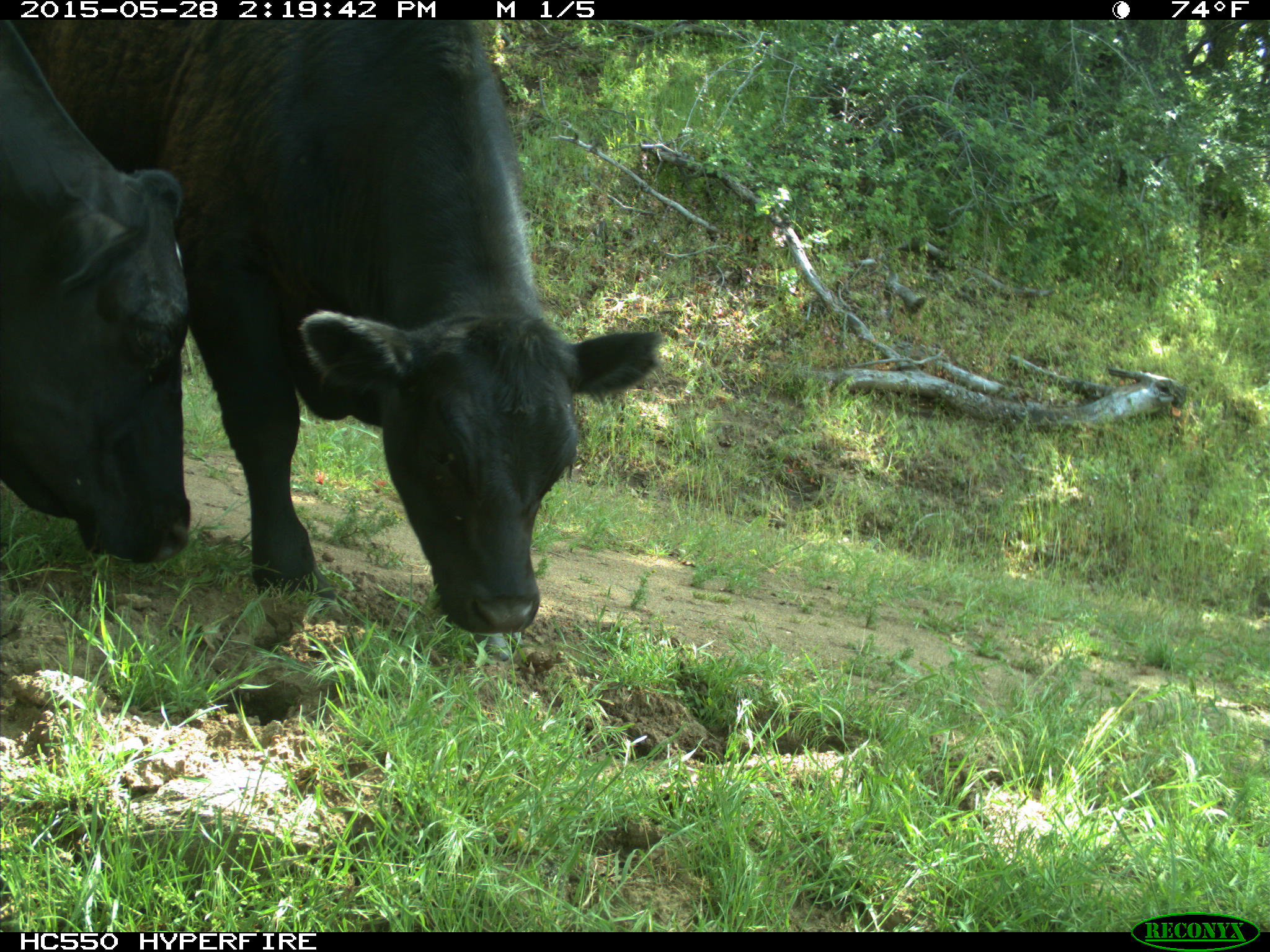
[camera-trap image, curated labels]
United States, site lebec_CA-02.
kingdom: Animalia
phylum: Chordata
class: Mammalia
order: Artiodactyla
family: Bovidae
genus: Bos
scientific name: Bos taurus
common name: domestic cow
Bos taurus (domestic cow).